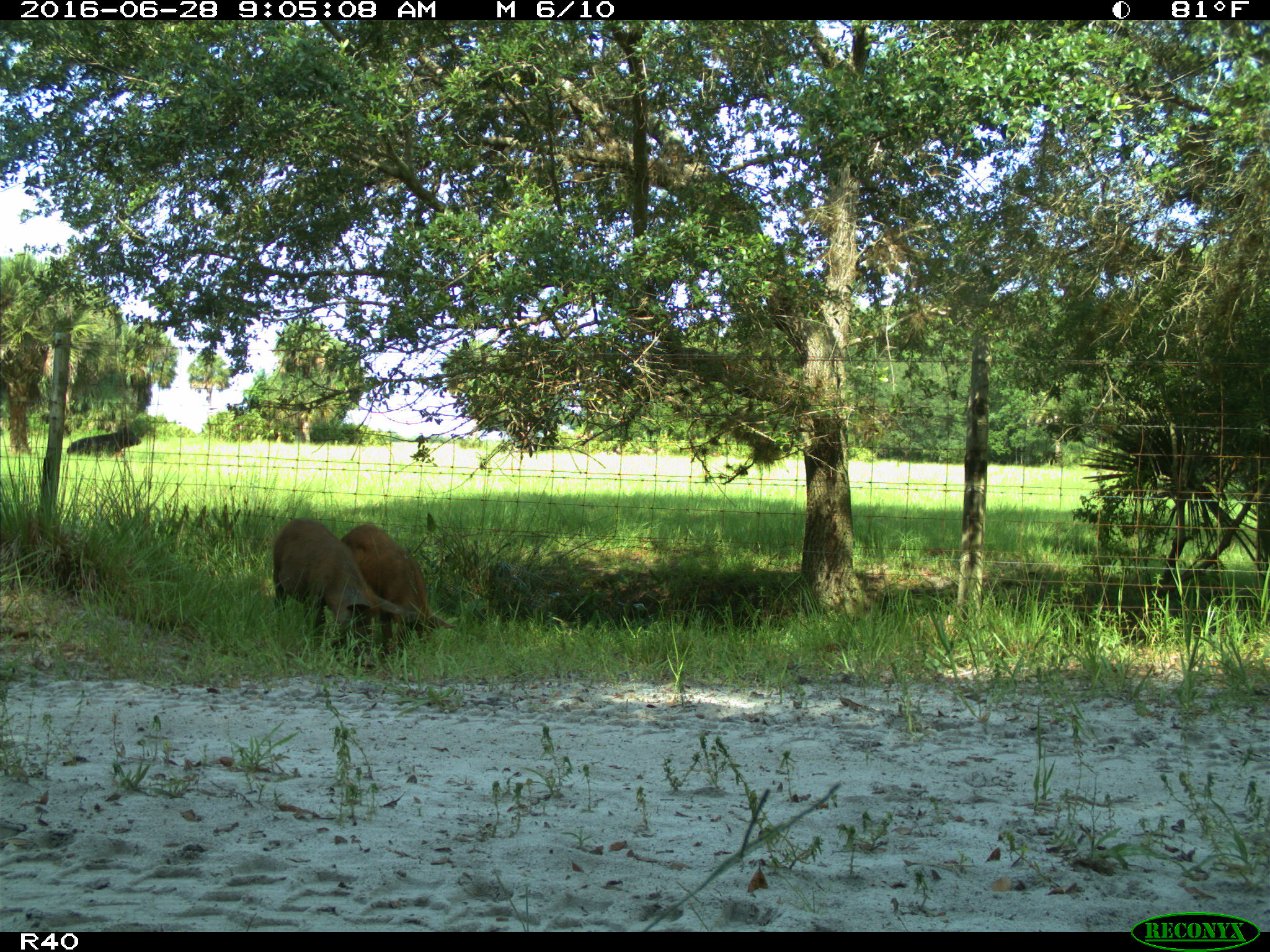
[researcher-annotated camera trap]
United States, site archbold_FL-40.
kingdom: Animalia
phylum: Chordata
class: Mammalia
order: Artiodactyla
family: Suidae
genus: Sus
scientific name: Sus scrofa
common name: wild boar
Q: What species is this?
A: Sus scrofa (wild boar).